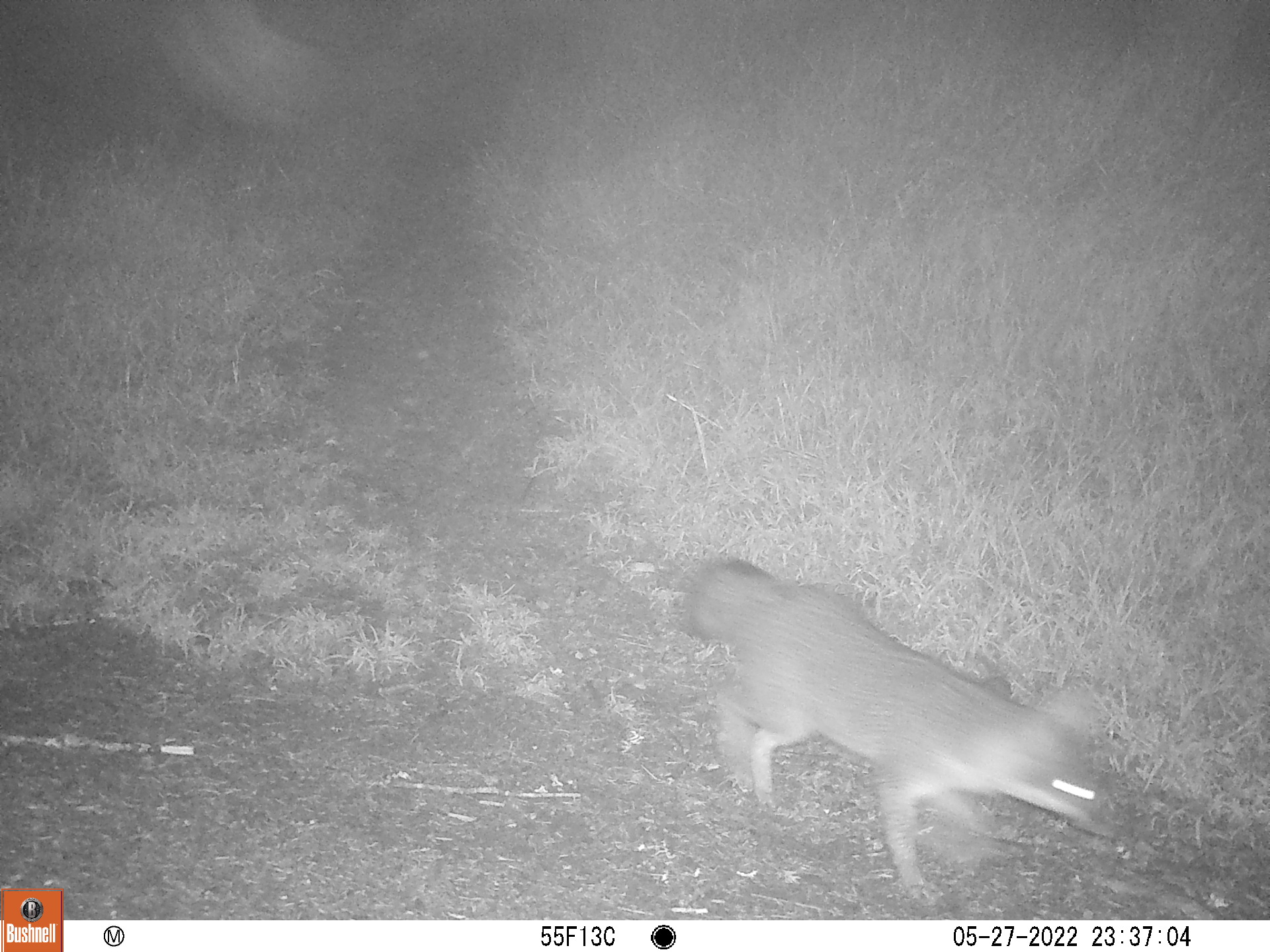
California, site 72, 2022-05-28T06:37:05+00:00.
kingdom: Animalia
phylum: Chordata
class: Mammalia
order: Carnivora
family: Canidae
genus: Urocyon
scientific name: Urocyon cinereoargenteus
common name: gray fox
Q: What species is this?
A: Gray fox (Urocyon cinereoargenteus).